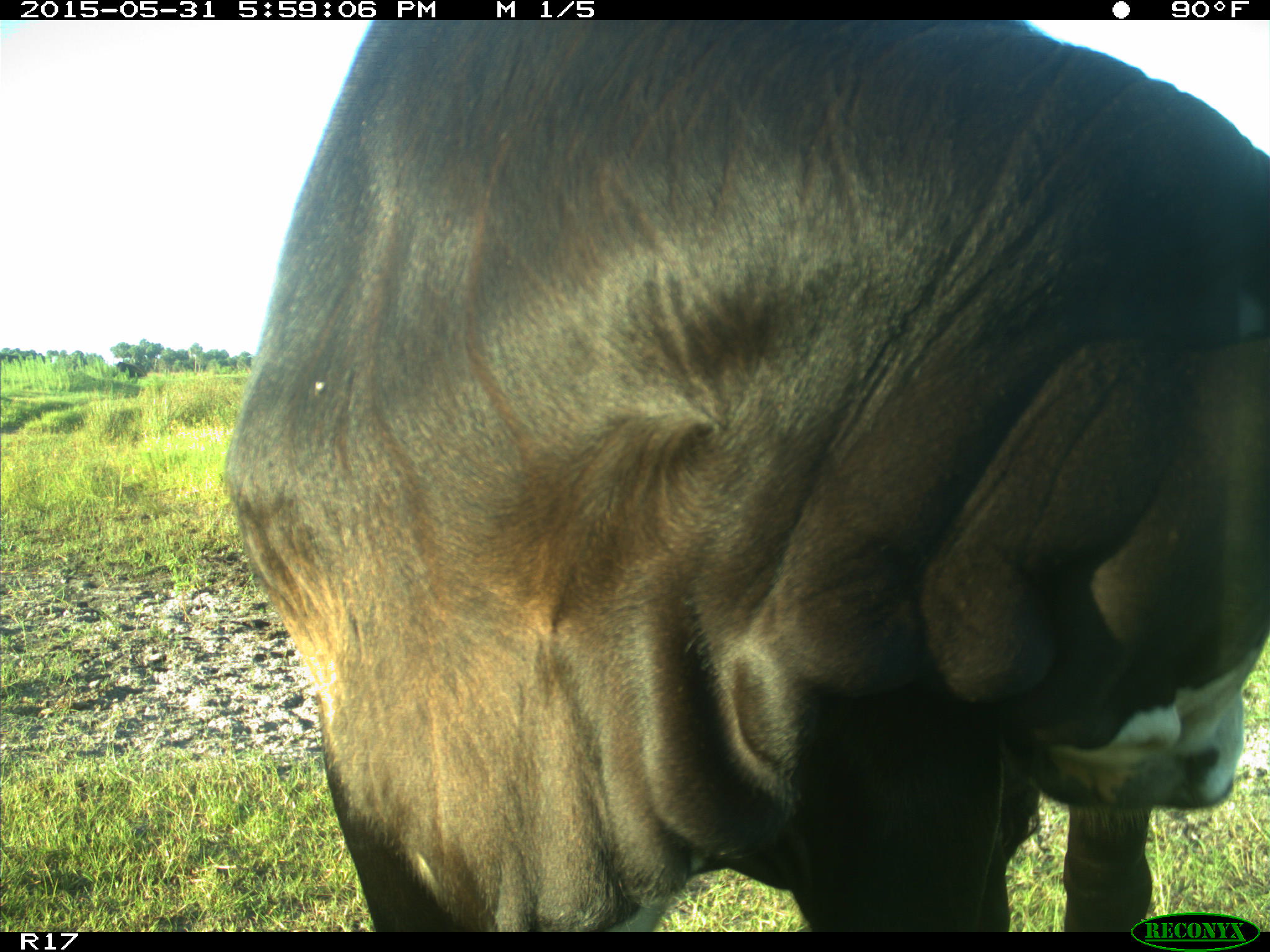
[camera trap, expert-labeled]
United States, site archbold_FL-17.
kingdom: Animalia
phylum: Chordata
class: Mammalia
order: Artiodactyla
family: Bovidae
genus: Bos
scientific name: Bos taurus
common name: domestic cow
Bos taurus (domestic cow).